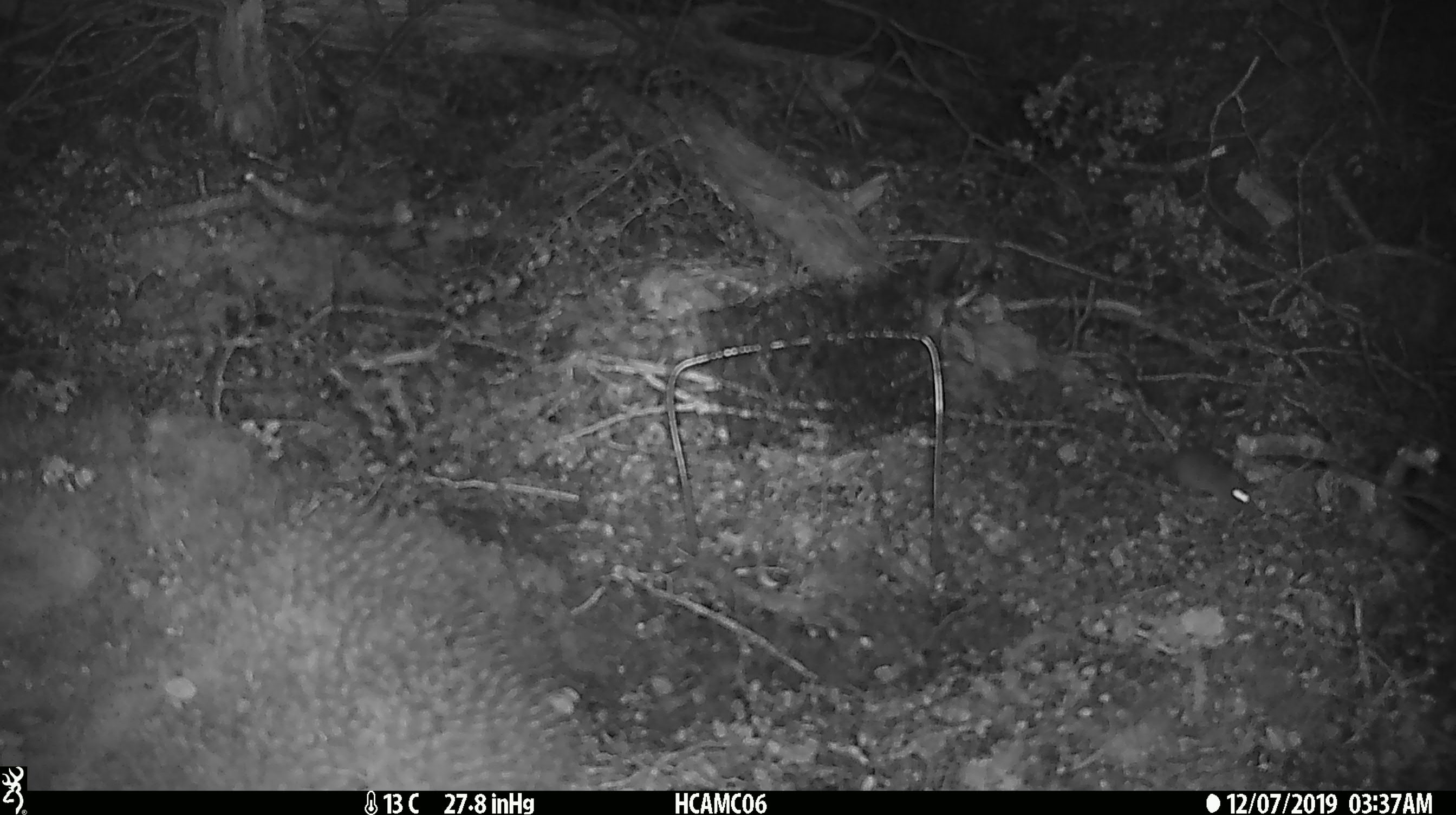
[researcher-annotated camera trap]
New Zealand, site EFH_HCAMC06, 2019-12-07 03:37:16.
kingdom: Animalia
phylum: Chordata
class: Mammalia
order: Rodentia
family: Muridae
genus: Mus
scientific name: Mus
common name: mouse